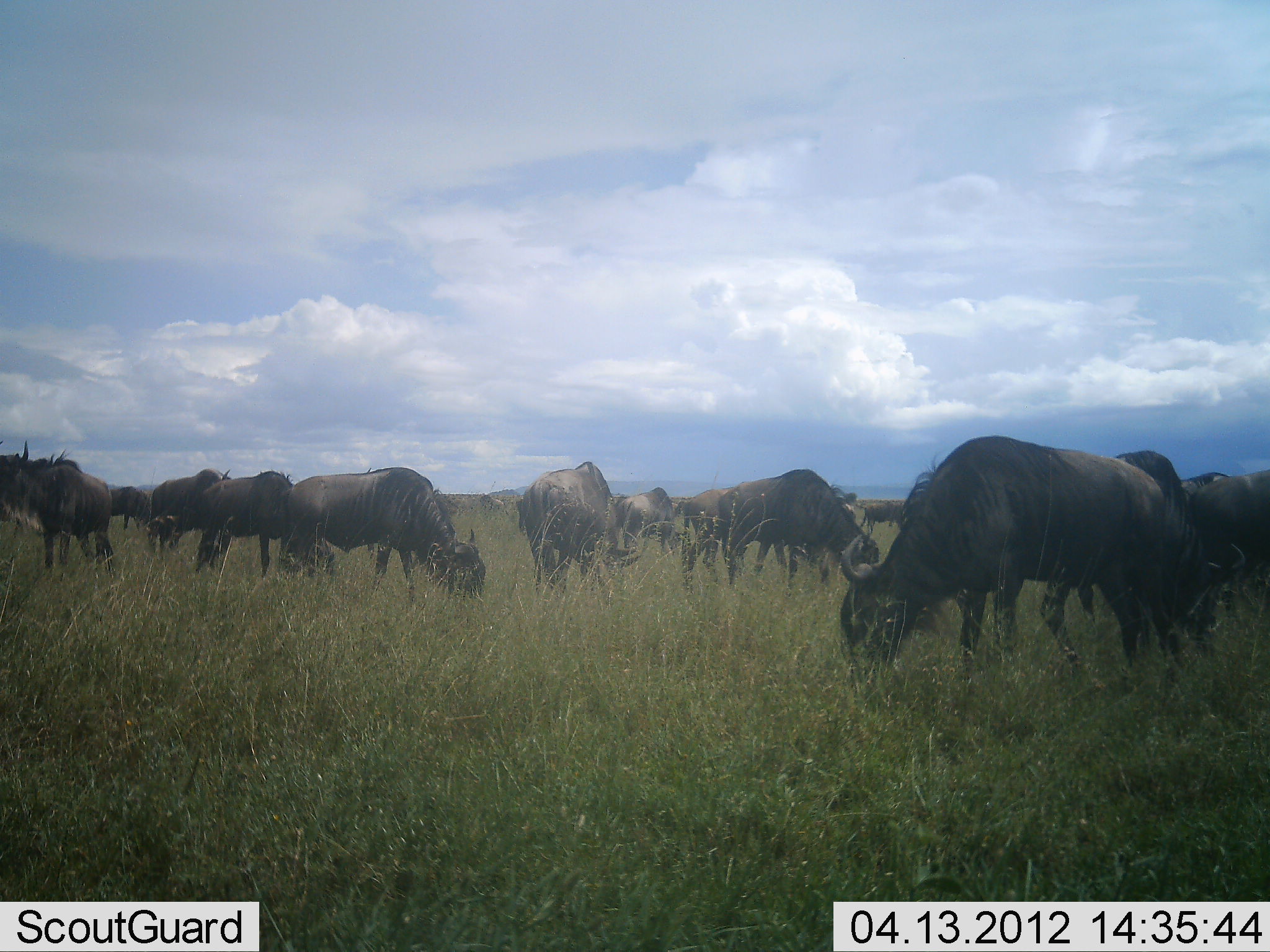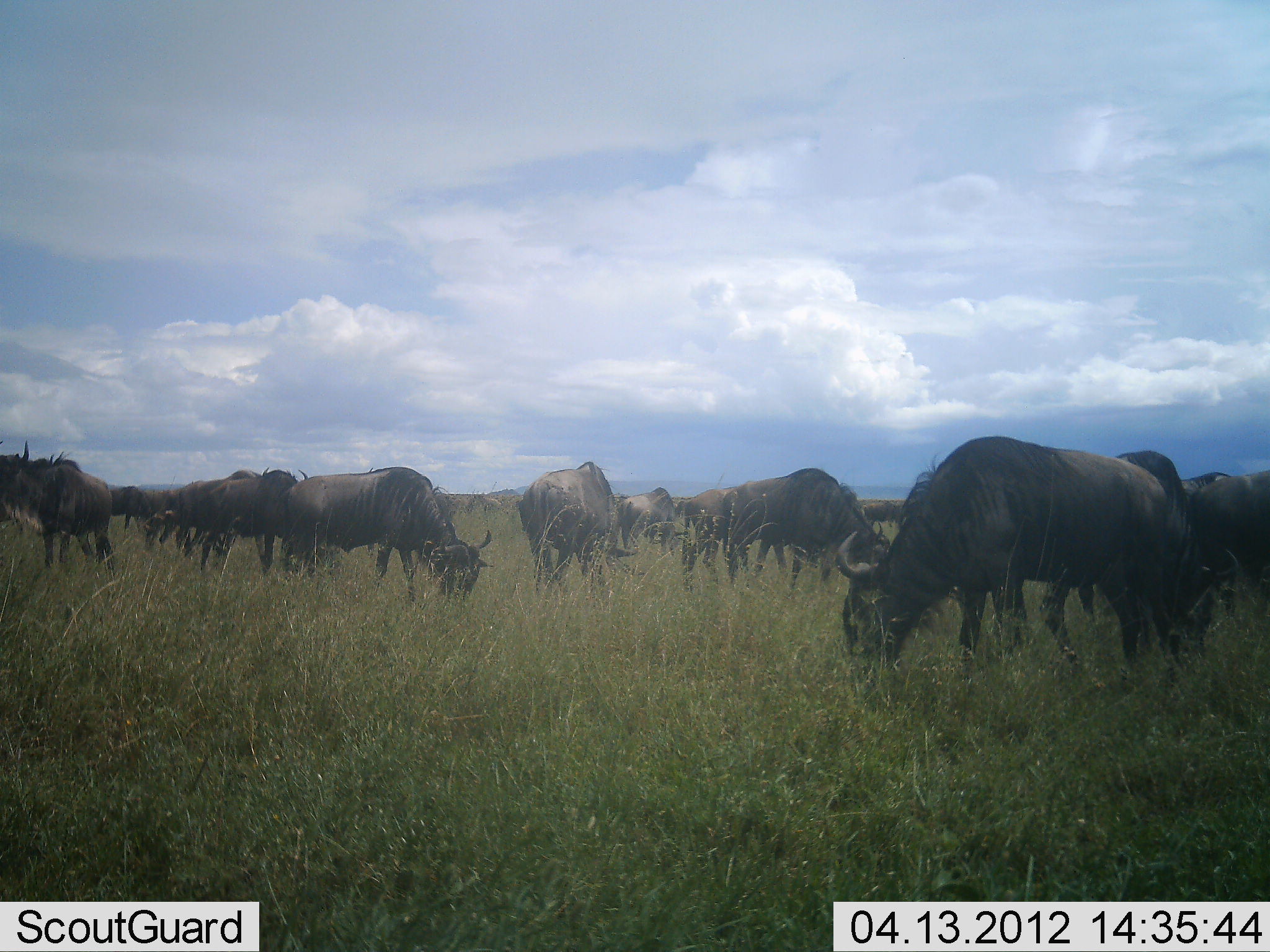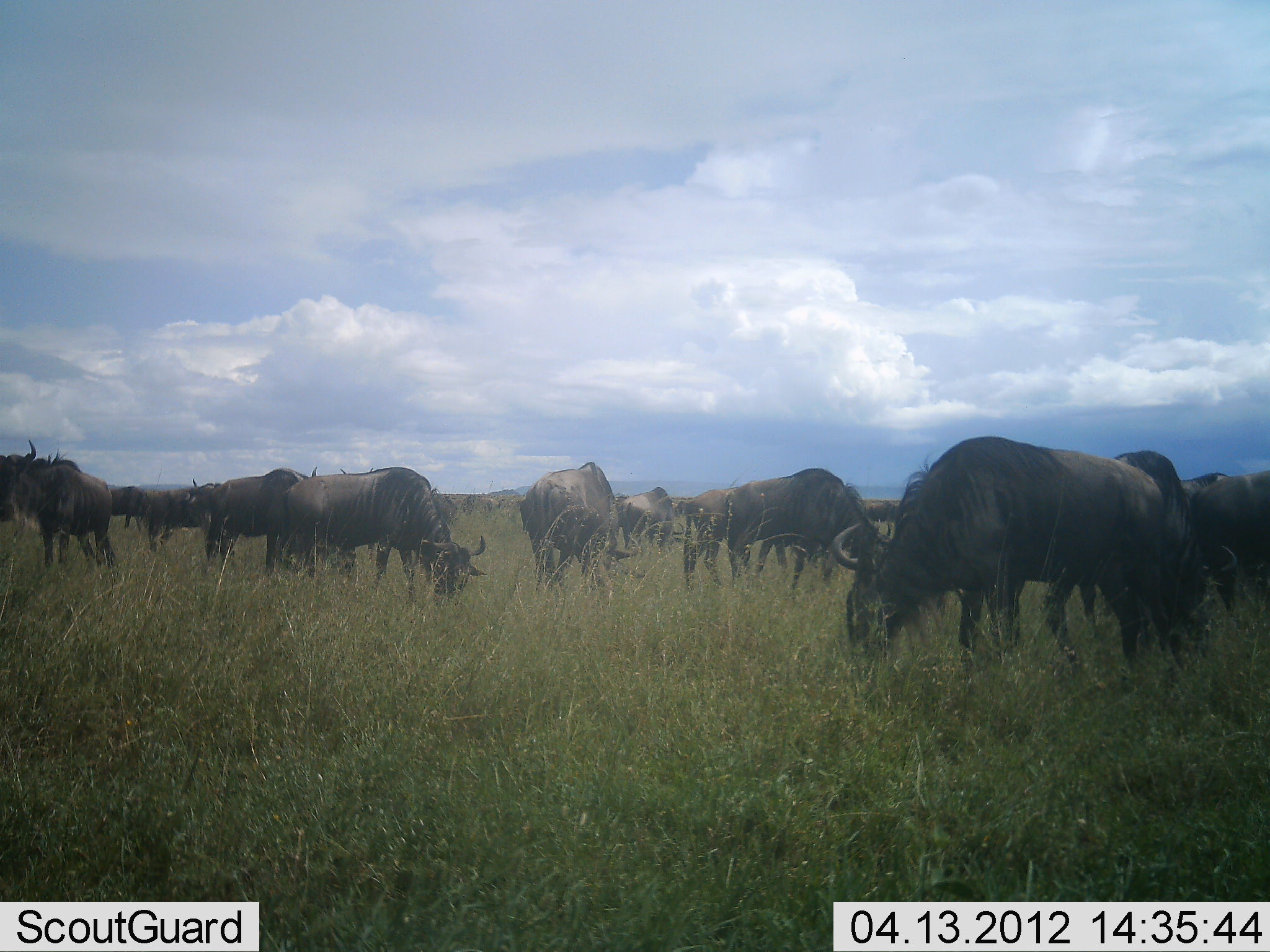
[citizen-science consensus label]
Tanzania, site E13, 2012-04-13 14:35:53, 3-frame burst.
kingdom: Animalia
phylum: Chordata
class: Mammalia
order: Artiodactyla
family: Bovidae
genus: Connochaetes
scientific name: Connochaetes taurinus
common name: blue wildebeest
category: wildebeest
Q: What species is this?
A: Wildebeest (blue wildebeest) (Connochaetes taurinus).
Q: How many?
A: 11-50.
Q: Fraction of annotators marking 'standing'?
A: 27%.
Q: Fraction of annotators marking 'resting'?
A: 7%.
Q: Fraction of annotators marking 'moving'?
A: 7%.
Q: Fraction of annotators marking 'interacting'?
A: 0%.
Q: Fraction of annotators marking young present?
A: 0%.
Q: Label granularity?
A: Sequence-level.